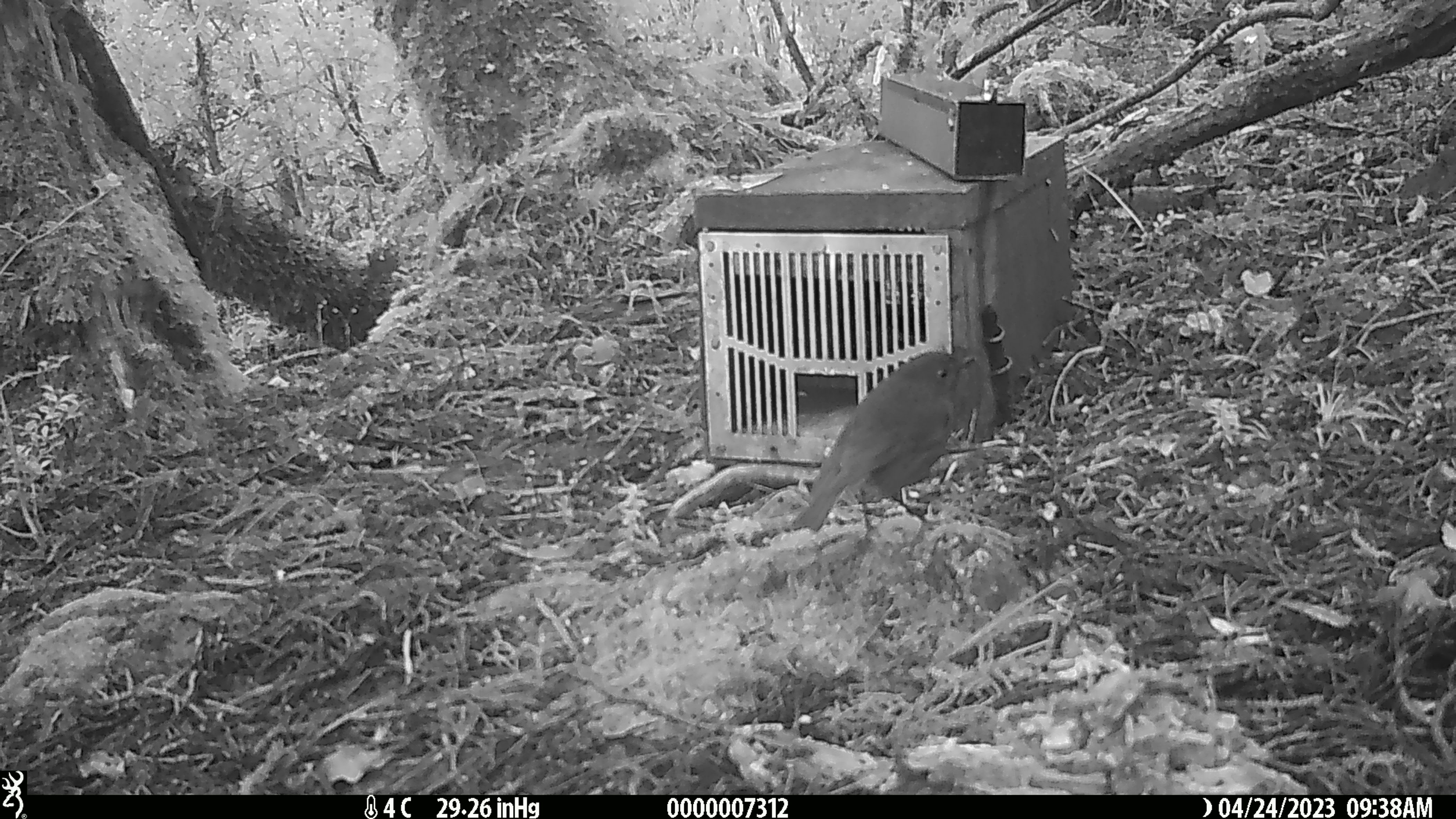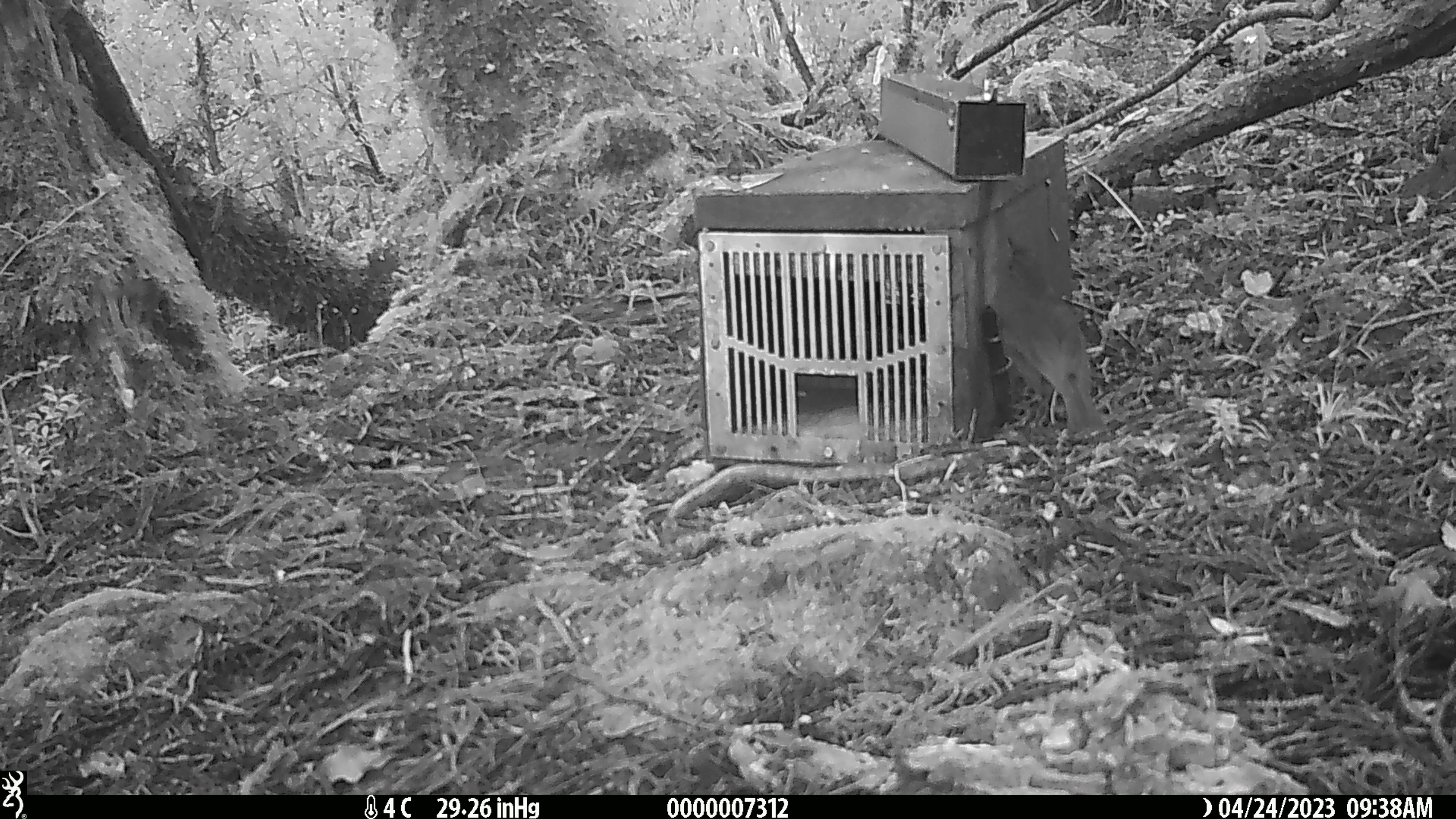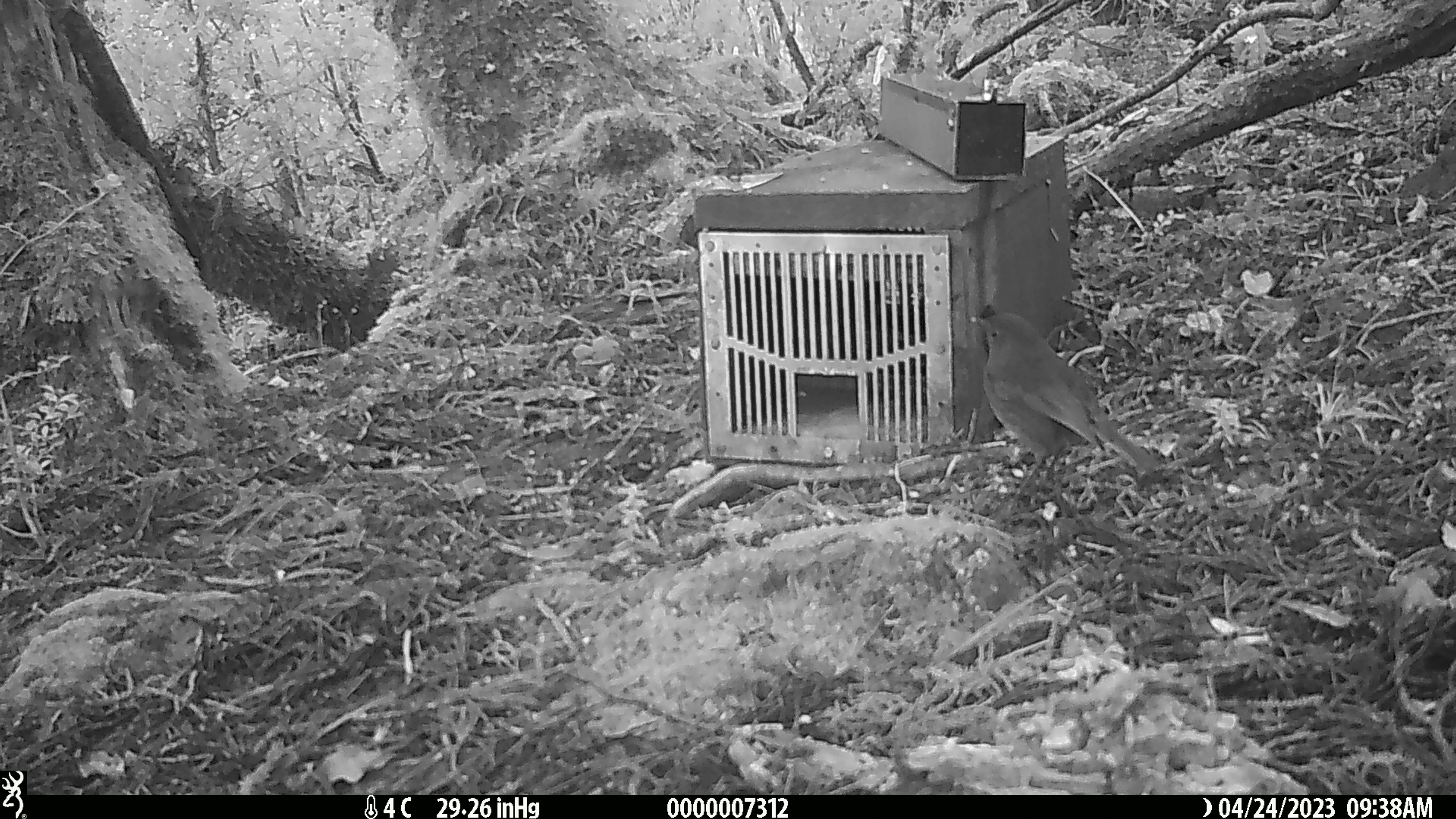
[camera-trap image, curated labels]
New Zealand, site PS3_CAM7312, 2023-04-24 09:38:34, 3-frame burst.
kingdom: Animalia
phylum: Chordata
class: Aves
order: Passeriformes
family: Petroicidae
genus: Petroica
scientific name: Petroica australis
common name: new zealand robin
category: robin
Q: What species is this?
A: Robin (new zealand robin) (Petroica australis).